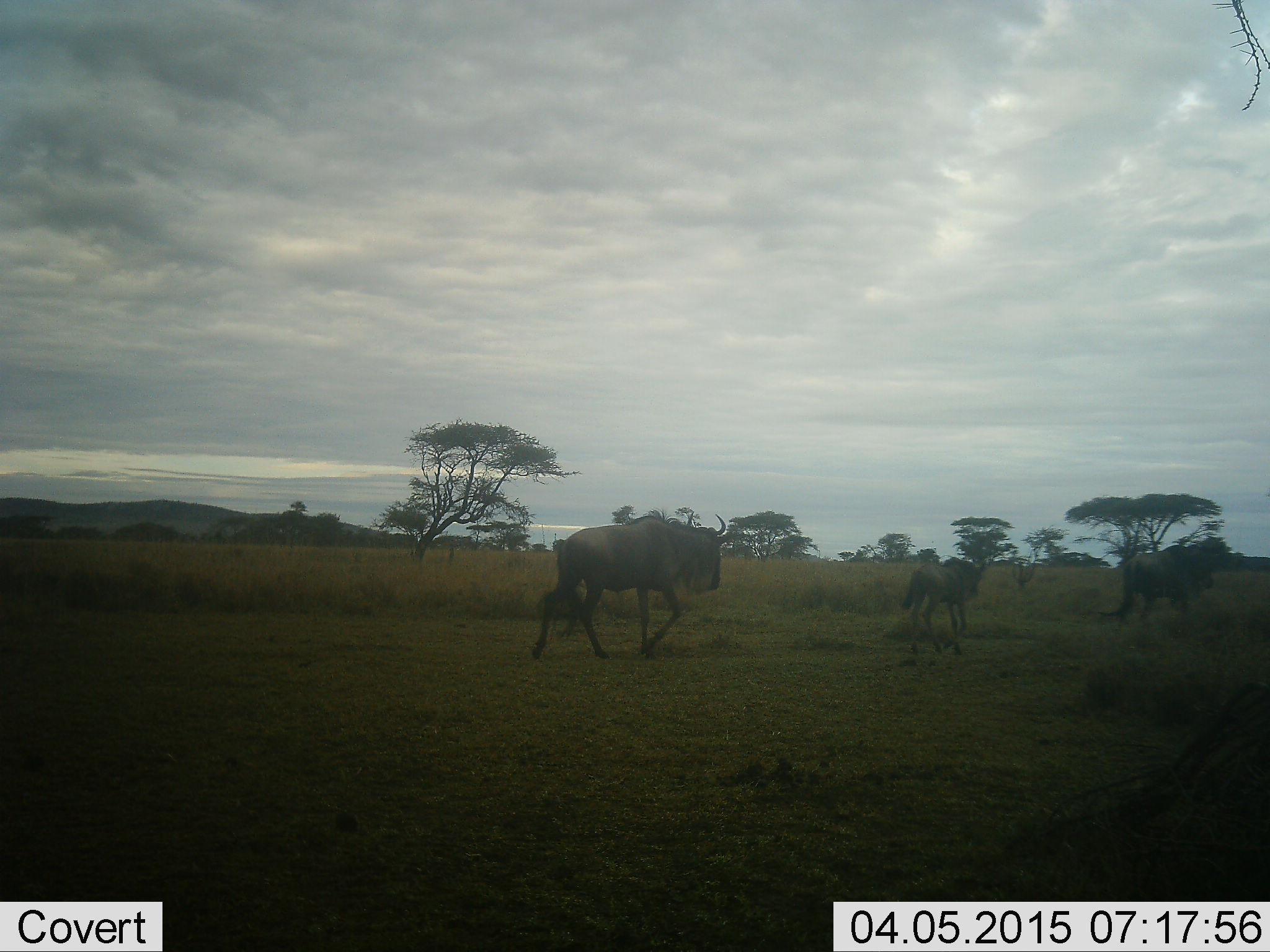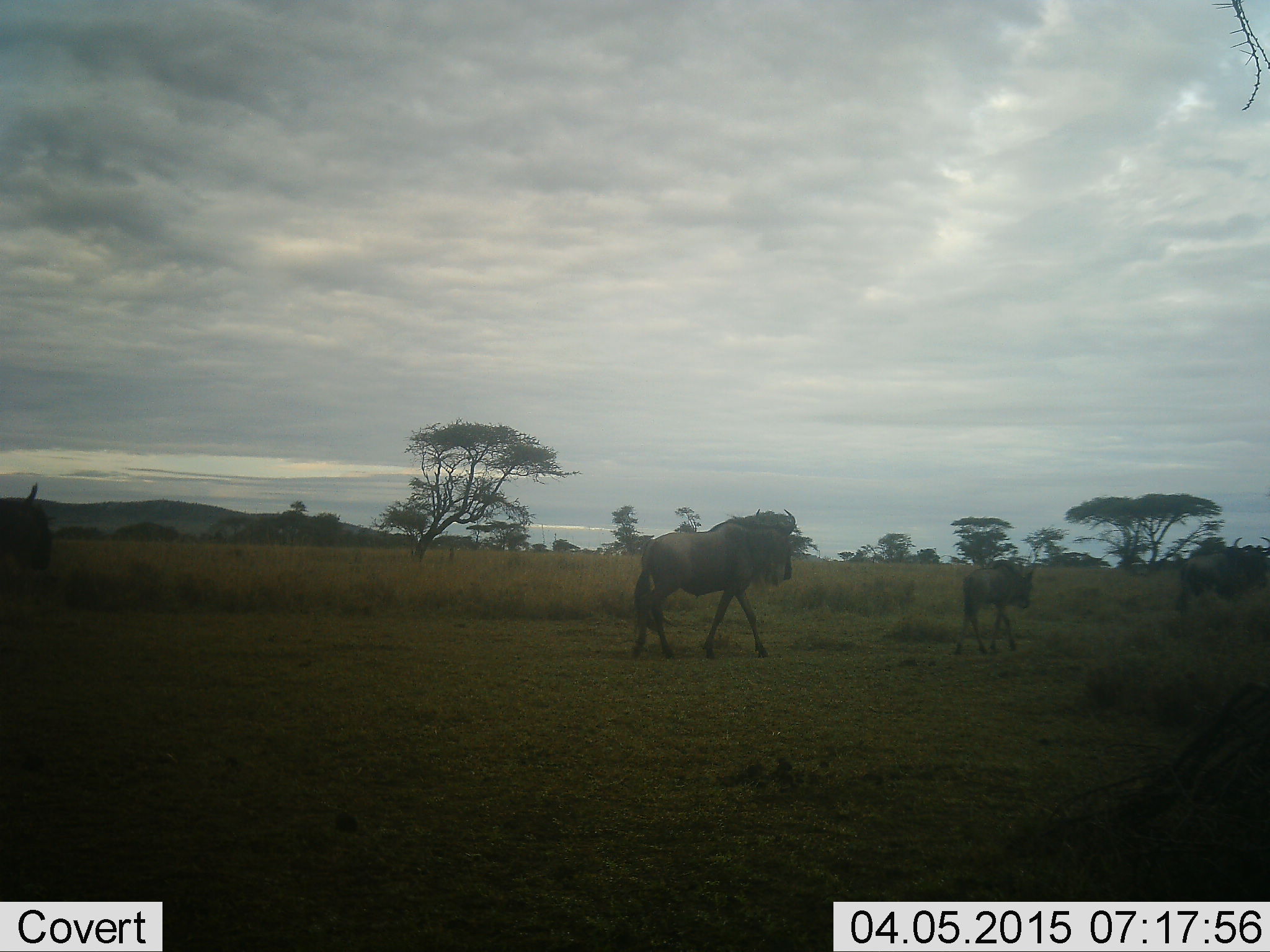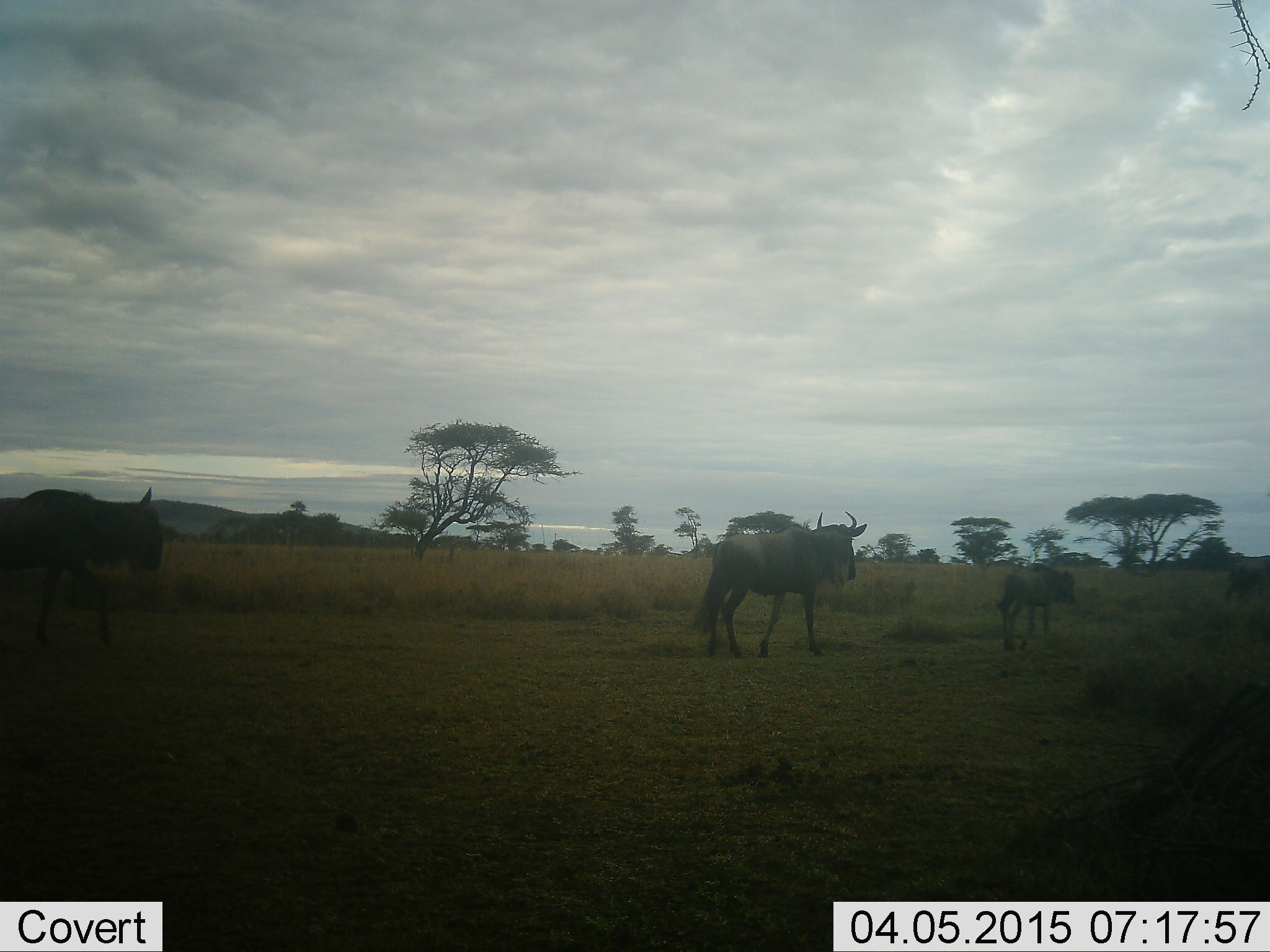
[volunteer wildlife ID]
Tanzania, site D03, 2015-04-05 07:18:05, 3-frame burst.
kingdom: Animalia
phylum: Chordata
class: Mammalia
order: Artiodactyla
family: Bovidae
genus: Connochaetes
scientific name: Connochaetes taurinus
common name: blue wildebeest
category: wildebeest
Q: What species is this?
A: Wildebeest (blue wildebeest) (Connochaetes taurinus).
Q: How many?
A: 4.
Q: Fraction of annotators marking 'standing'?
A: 0%.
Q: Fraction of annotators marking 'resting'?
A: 0%.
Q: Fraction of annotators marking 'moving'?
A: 100%.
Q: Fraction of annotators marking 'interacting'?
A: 0%.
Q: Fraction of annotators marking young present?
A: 70%.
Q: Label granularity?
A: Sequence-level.